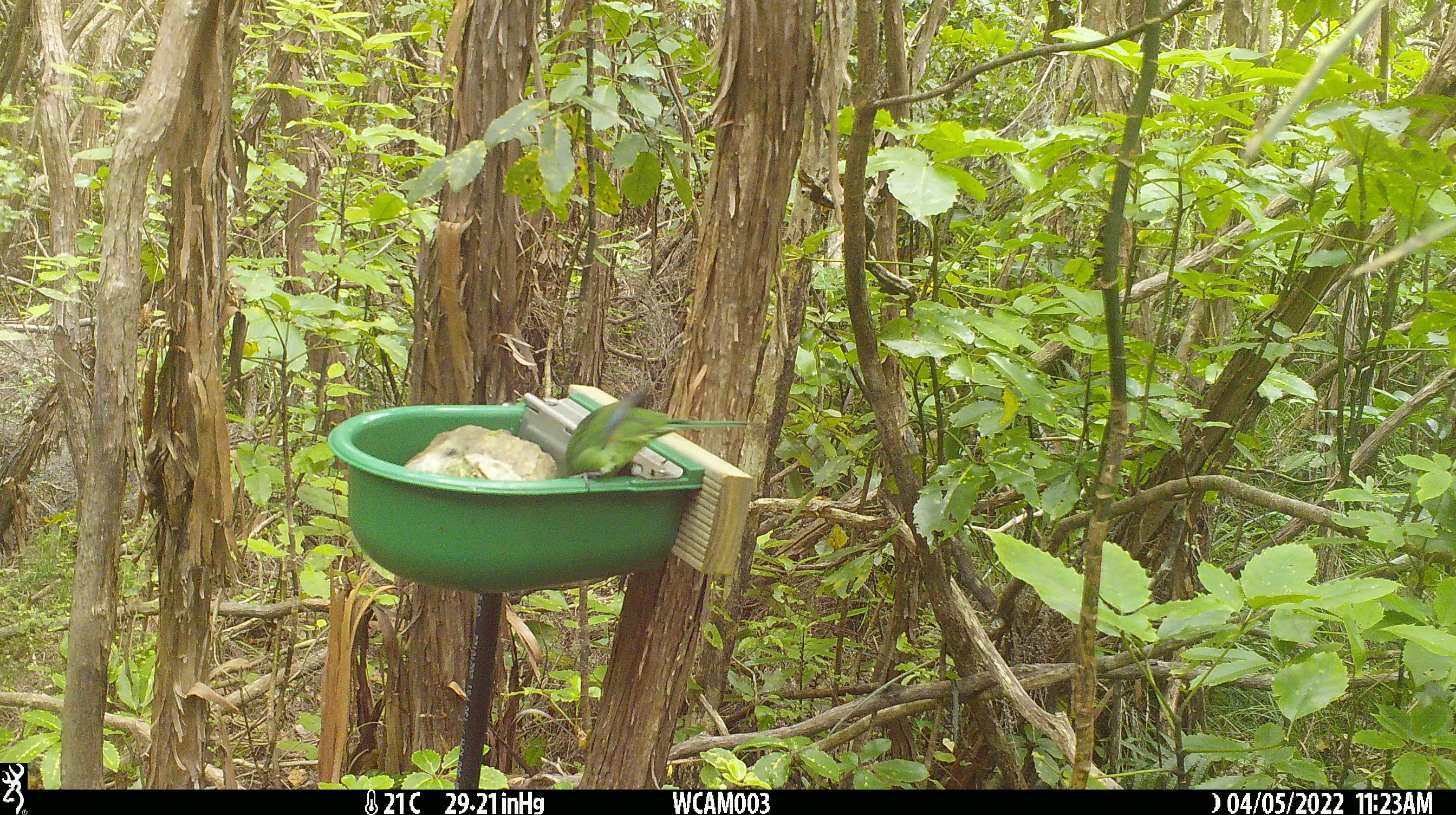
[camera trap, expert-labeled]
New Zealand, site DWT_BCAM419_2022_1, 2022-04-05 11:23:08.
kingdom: Animalia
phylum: Chordata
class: Aves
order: Psittaciformes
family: Psittaculidae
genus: Cyanoramphus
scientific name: Cyanoramphus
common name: parakeet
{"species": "parakeet (Cyanoramphus)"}